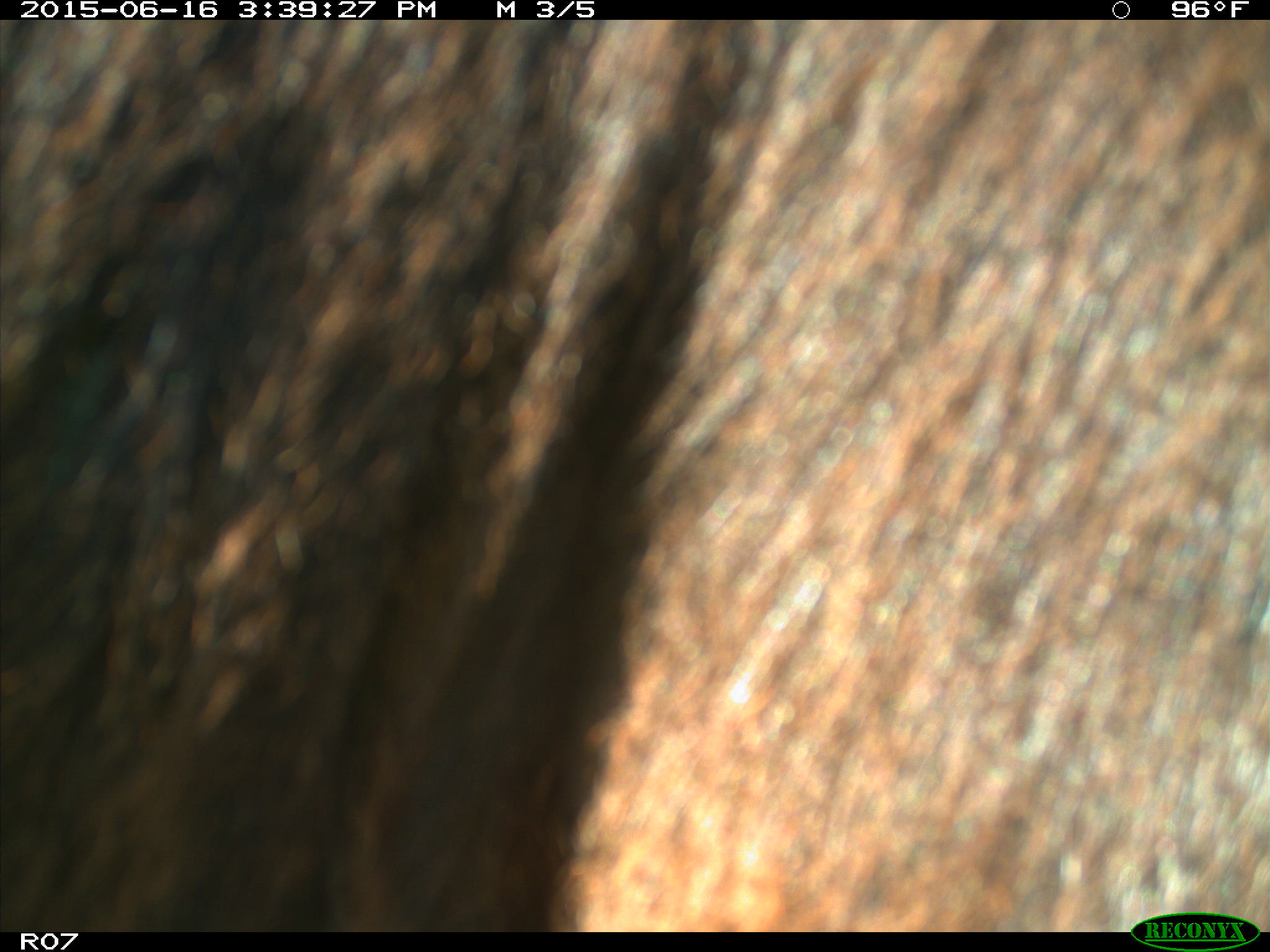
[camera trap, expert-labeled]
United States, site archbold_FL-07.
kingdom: Animalia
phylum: Chordata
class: Mammalia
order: Artiodactyla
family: Bovidae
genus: Bos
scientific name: Bos taurus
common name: domestic cow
Bos taurus (domestic cow).